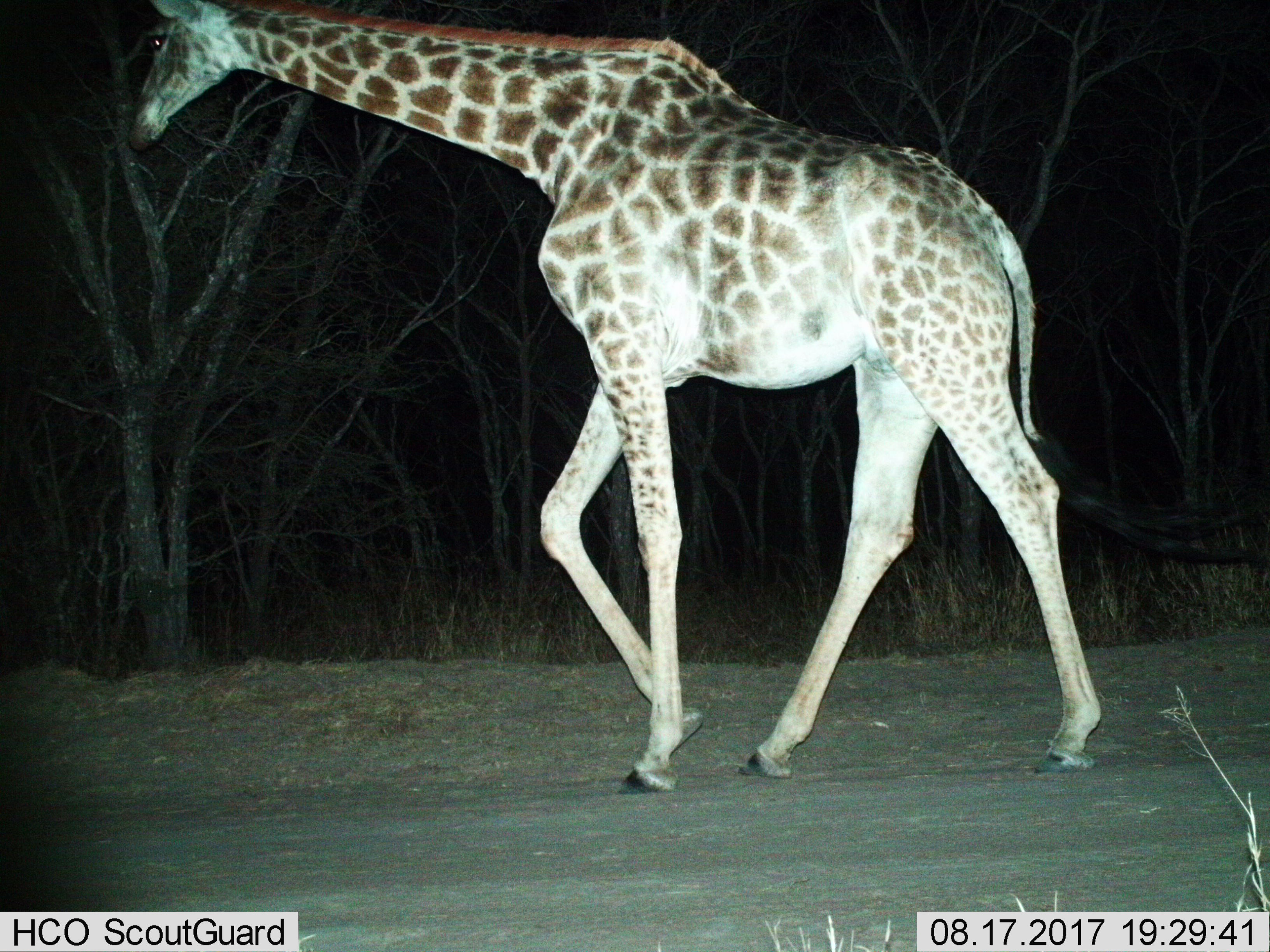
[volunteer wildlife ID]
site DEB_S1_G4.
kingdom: Animalia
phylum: Chordata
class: Mammalia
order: Artiodactyla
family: Giraffidae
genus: Giraffa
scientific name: Giraffa camelopardalis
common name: giraffe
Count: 1.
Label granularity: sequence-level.